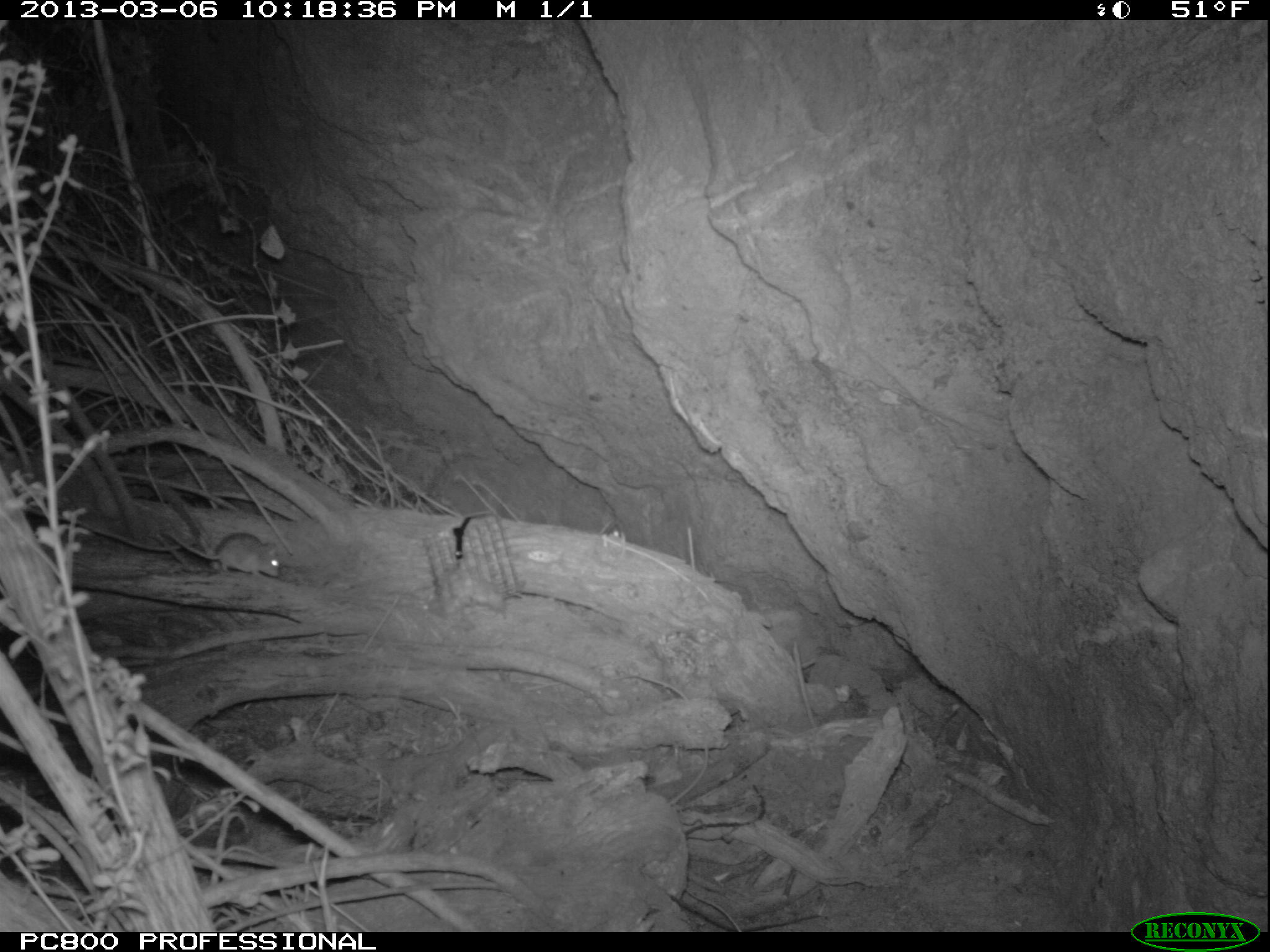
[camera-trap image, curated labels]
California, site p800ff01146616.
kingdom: Animalia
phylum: Chordata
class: Mammalia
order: Rodentia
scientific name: Rodentia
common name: rodent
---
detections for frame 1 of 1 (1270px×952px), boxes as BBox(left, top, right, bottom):
rodent: BBox(164, 531, 279, 576)